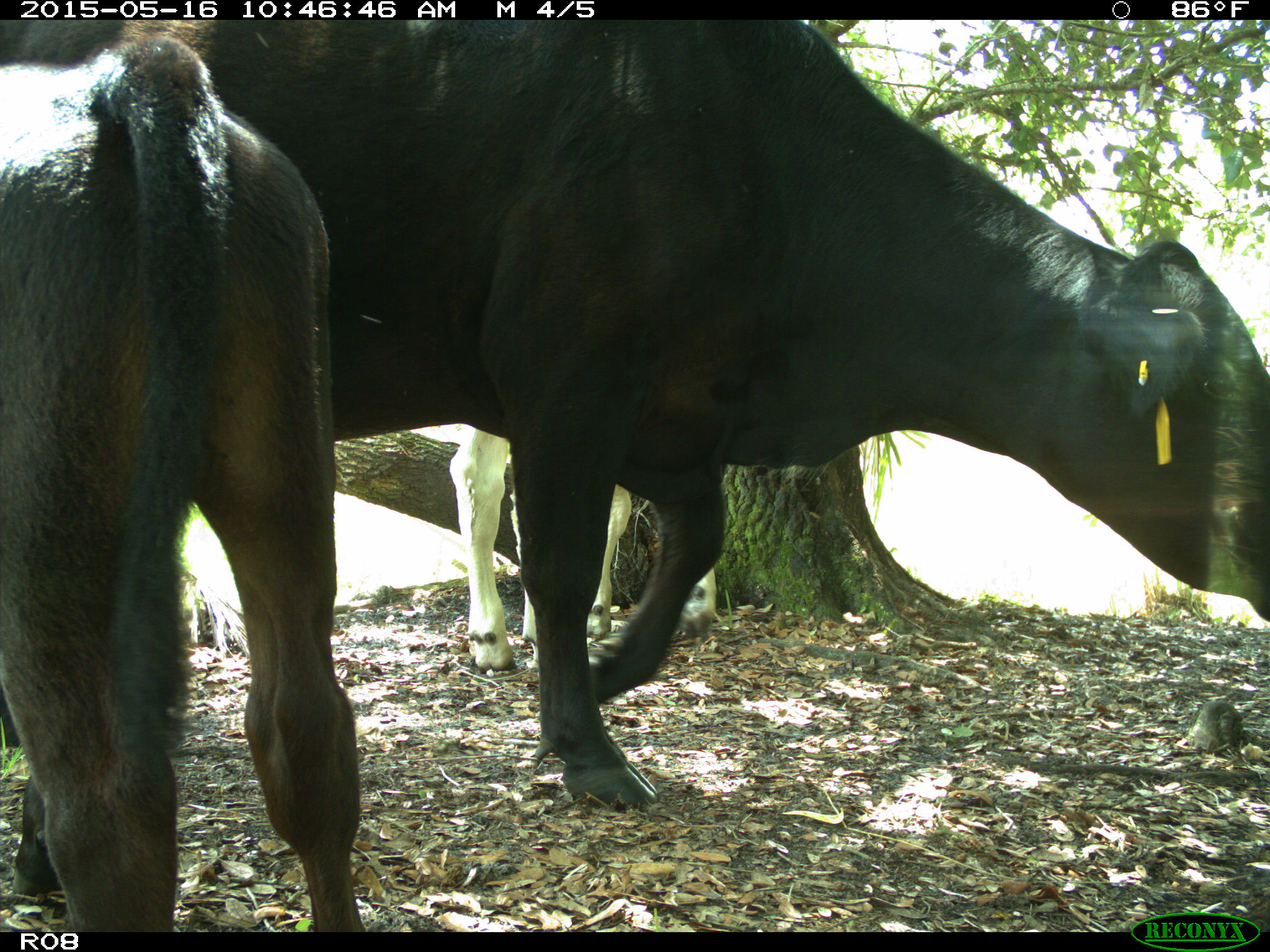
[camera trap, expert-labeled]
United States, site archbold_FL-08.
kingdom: Animalia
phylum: Chordata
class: Mammalia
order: Artiodactyla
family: Bovidae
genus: Bos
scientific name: Bos taurus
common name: domestic cow